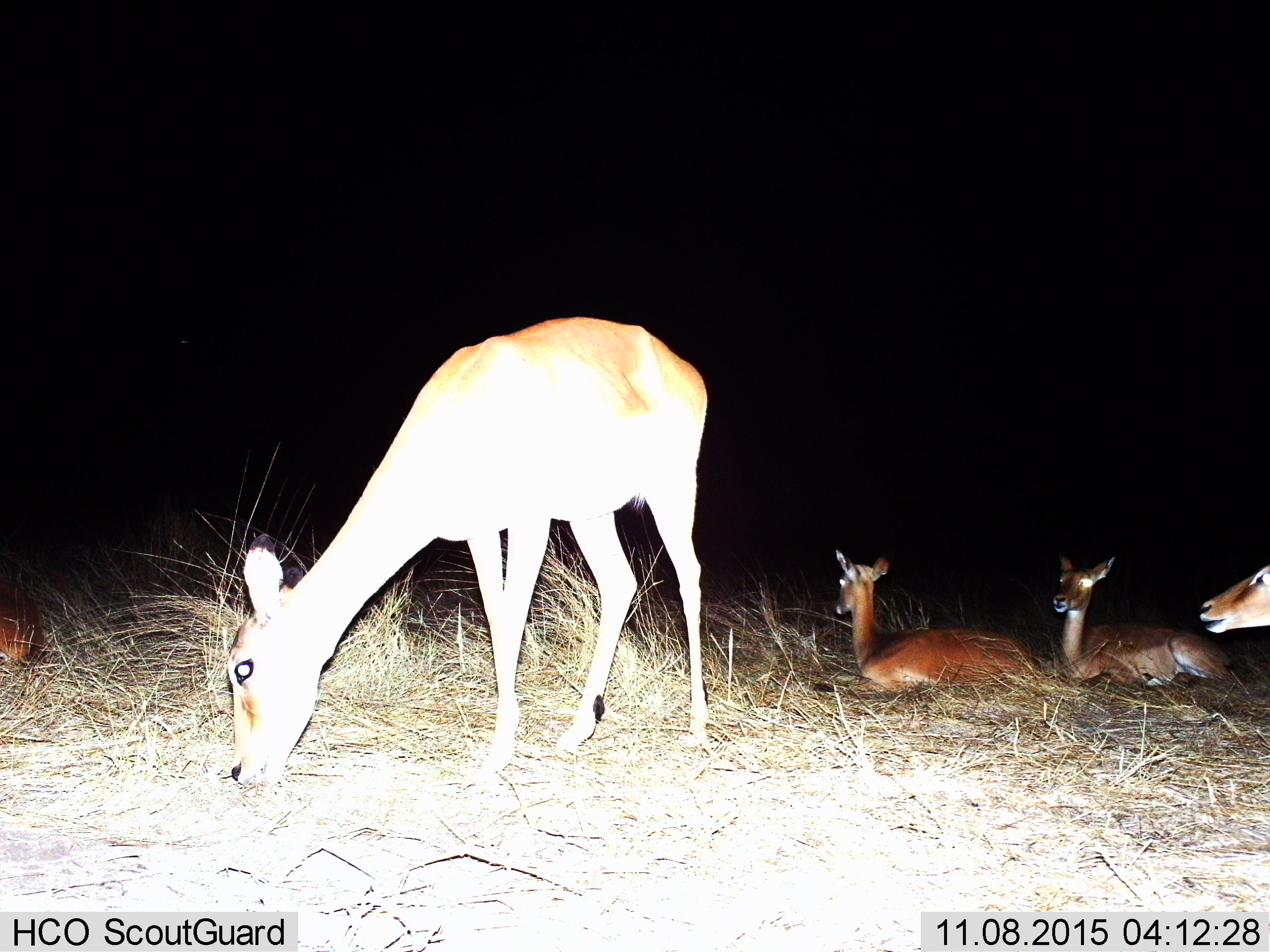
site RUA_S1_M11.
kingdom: Animalia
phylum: Chordata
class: Mammalia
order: Artiodactyla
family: Bovidae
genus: Aepyceros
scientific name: Aepyceros melampus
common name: impala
Impala (Aepyceros melampus), count 5. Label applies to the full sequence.